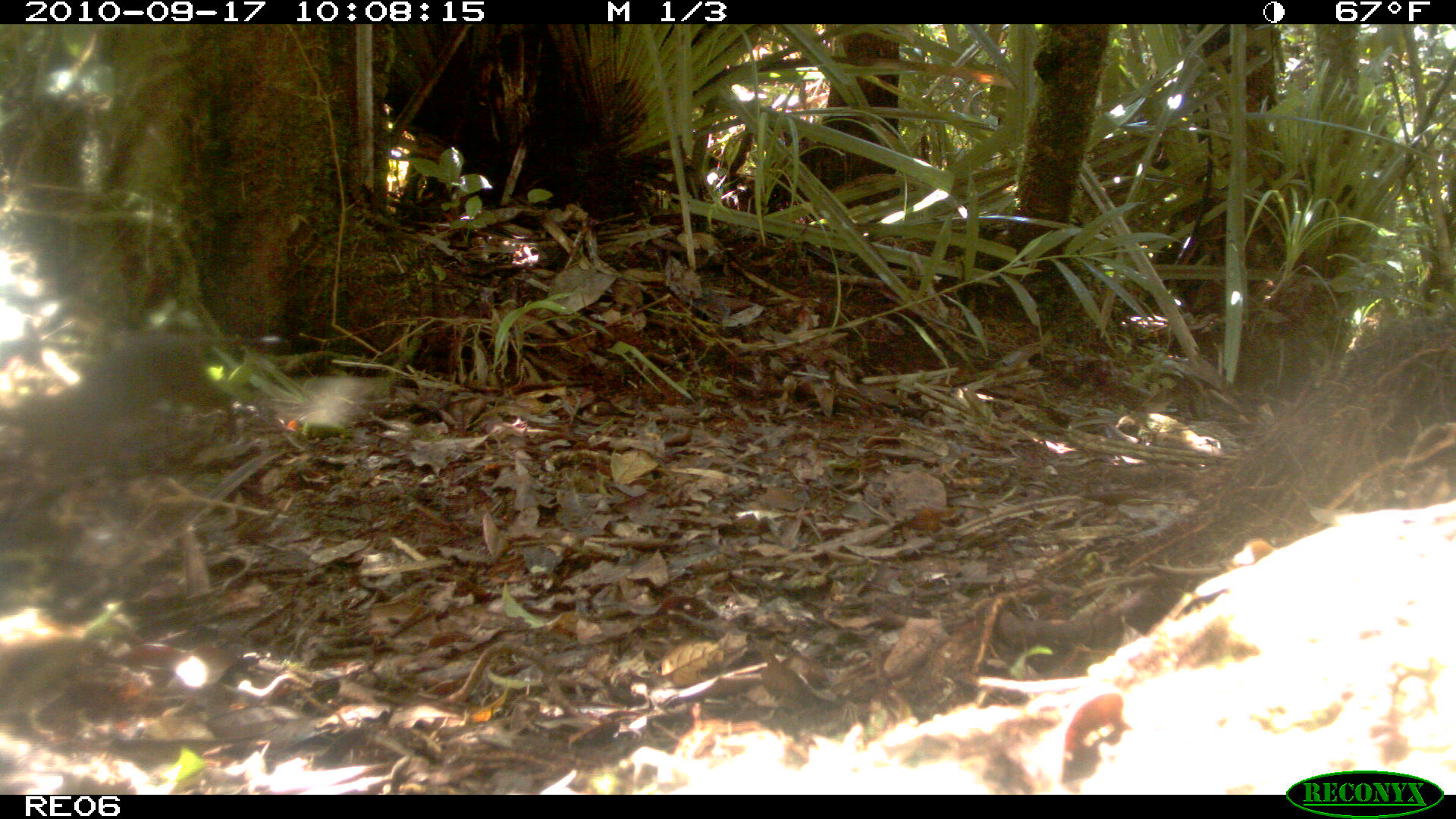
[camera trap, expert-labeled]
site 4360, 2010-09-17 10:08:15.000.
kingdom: Animalia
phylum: Chordata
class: Mammalia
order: Rodentia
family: Muridae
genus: Rattus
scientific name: Rattus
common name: rodent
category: unknown rat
Unknown rat (rodent) (Rattus), count 1.